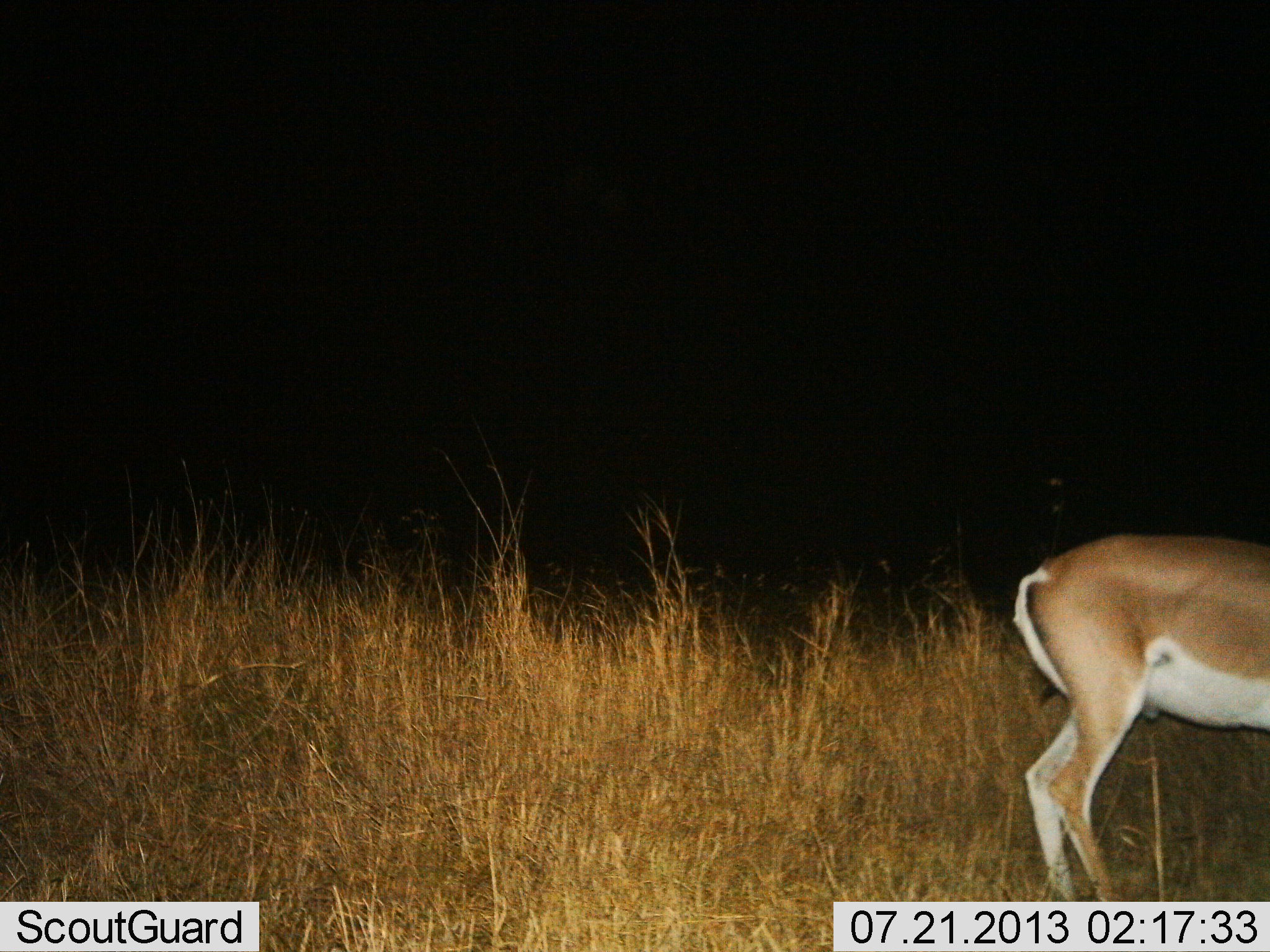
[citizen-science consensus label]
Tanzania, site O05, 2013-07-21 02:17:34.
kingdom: Animalia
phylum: Chordata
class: Mammalia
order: Artiodactyla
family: Bovidae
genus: Nanger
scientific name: Nanger granti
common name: grant's gazelle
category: gazellegrants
Gazellegrants (grant's gazelle) (Nanger granti), count 1. Behavior (volunteer vote fractions): standing 97%, resting 0%, moving 3%, interacting 0%. Young present (vote fraction): 0%. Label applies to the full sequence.